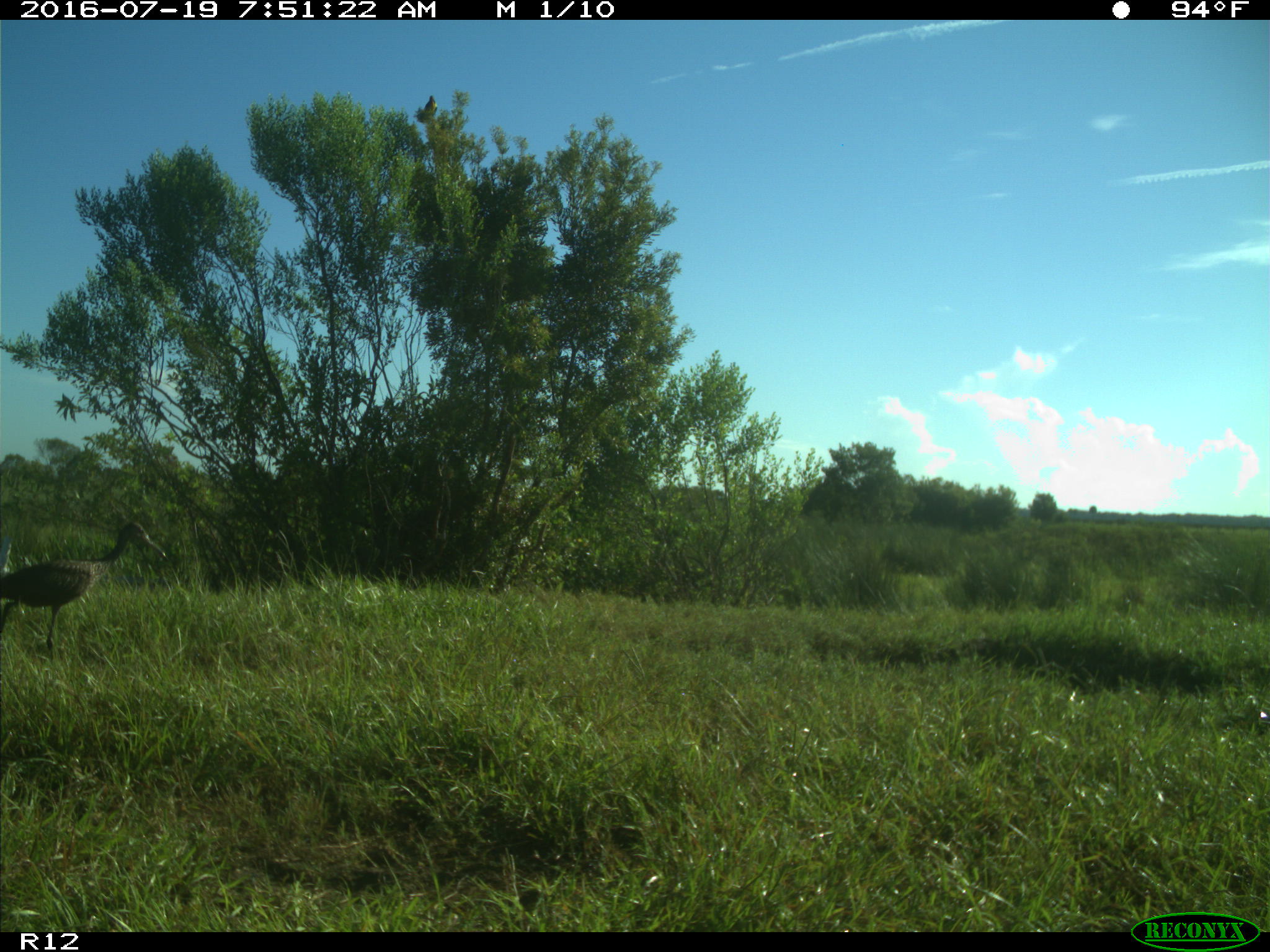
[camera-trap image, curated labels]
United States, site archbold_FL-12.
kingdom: Animalia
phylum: Chordata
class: Aves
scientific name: Aves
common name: birds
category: unidentified bird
Unidentified bird (birds) (Aves).